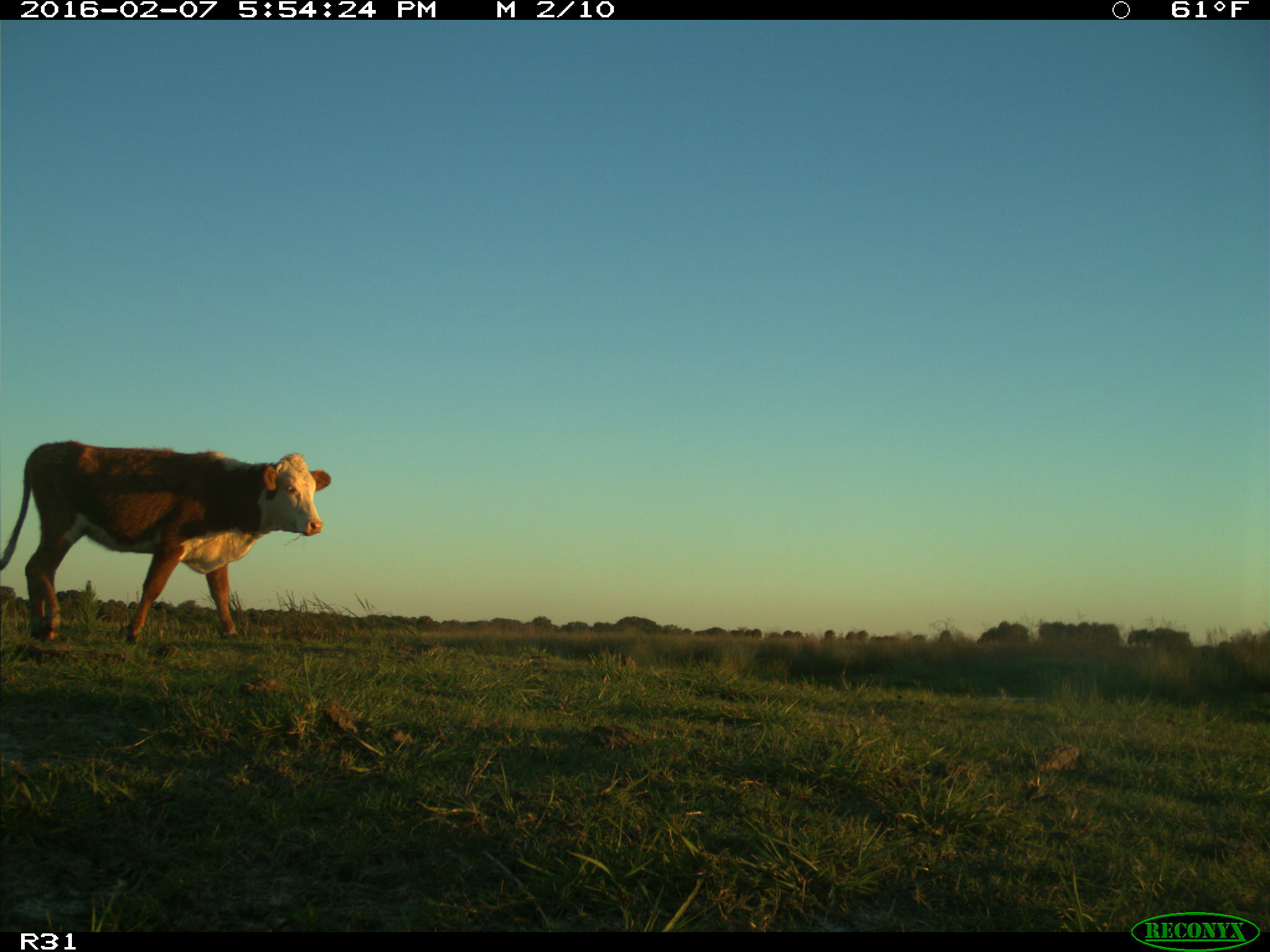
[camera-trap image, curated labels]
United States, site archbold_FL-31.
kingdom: Animalia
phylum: Chordata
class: Mammalia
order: Artiodactyla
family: Bovidae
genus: Bos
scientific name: Bos taurus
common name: domestic cow